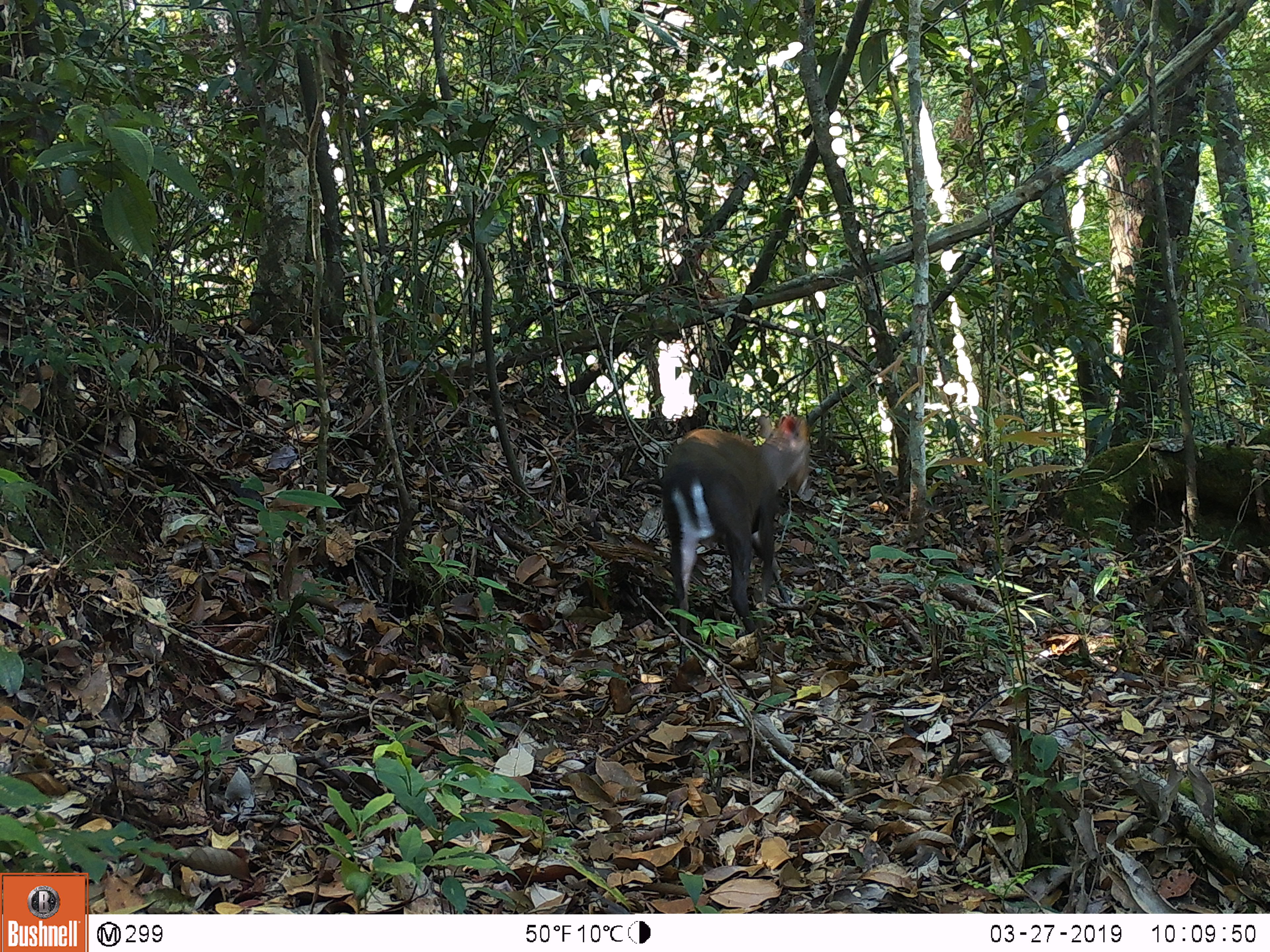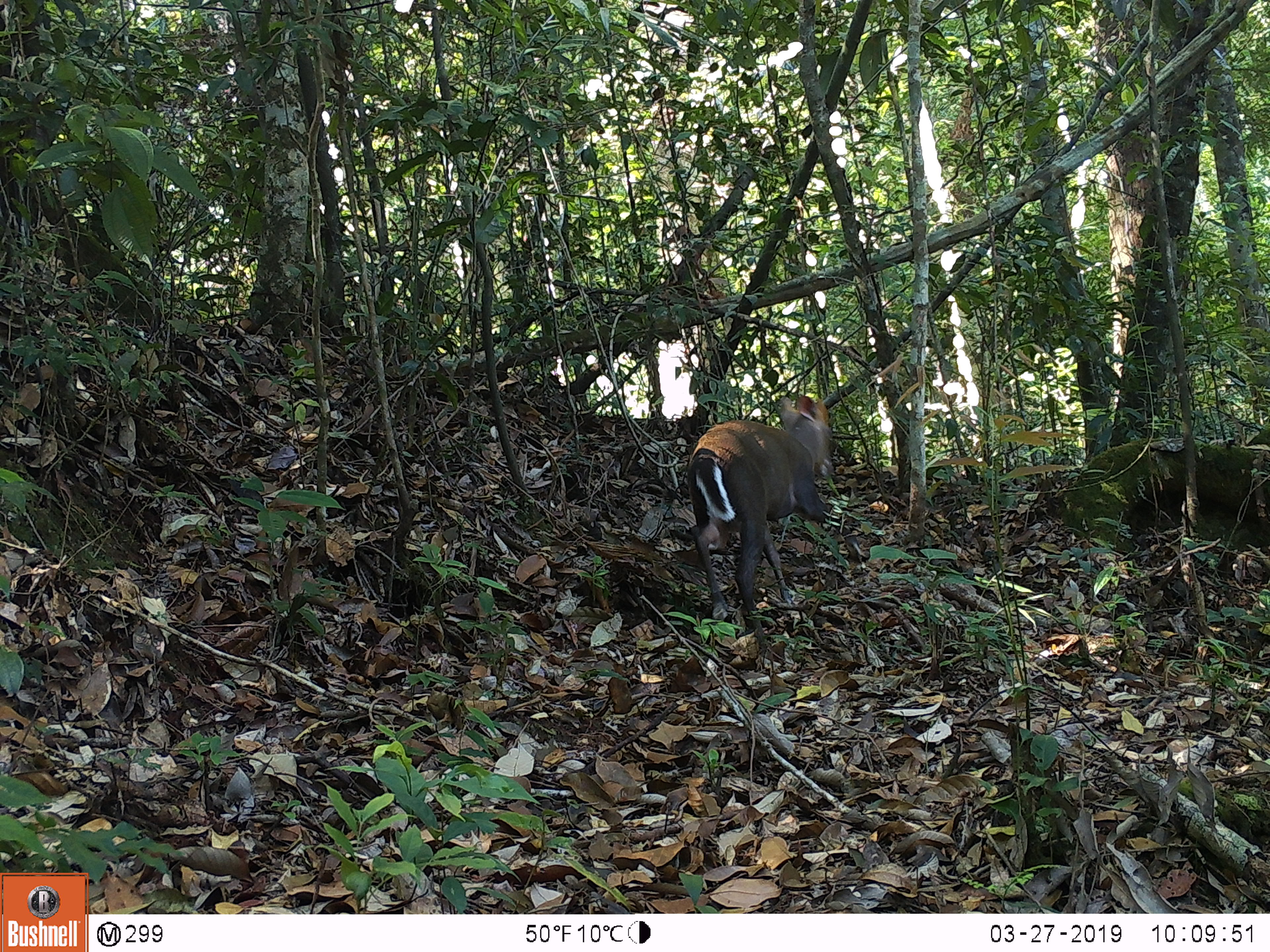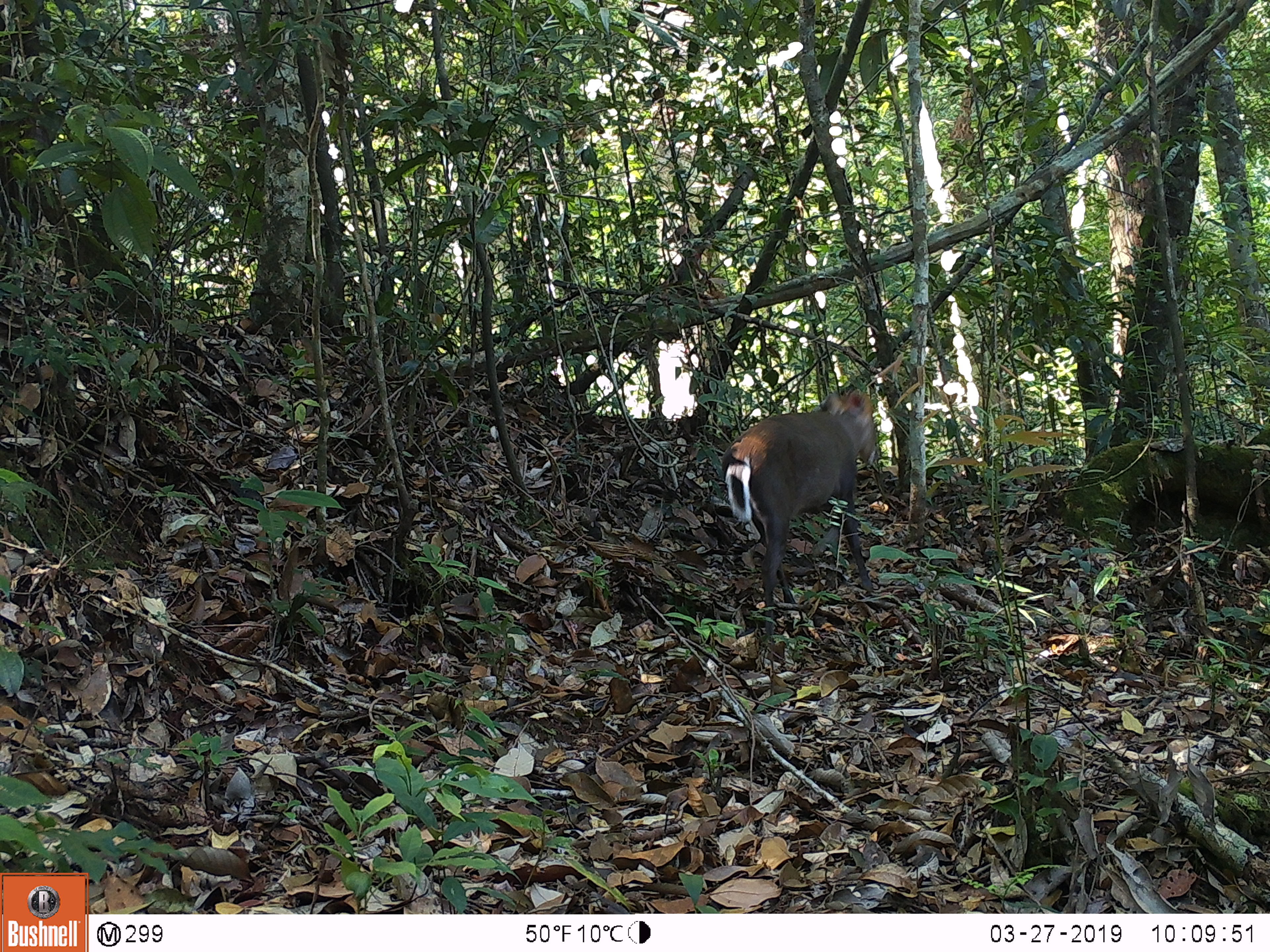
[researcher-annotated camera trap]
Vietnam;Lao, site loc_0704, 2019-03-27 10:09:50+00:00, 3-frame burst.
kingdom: Animalia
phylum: Chordata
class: Mammalia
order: Artiodactyla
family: Cervidae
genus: Muntiacus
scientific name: Muntiacus rooseveltorum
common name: roosevelt's muntjac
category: roosevelts muntjac group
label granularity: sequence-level